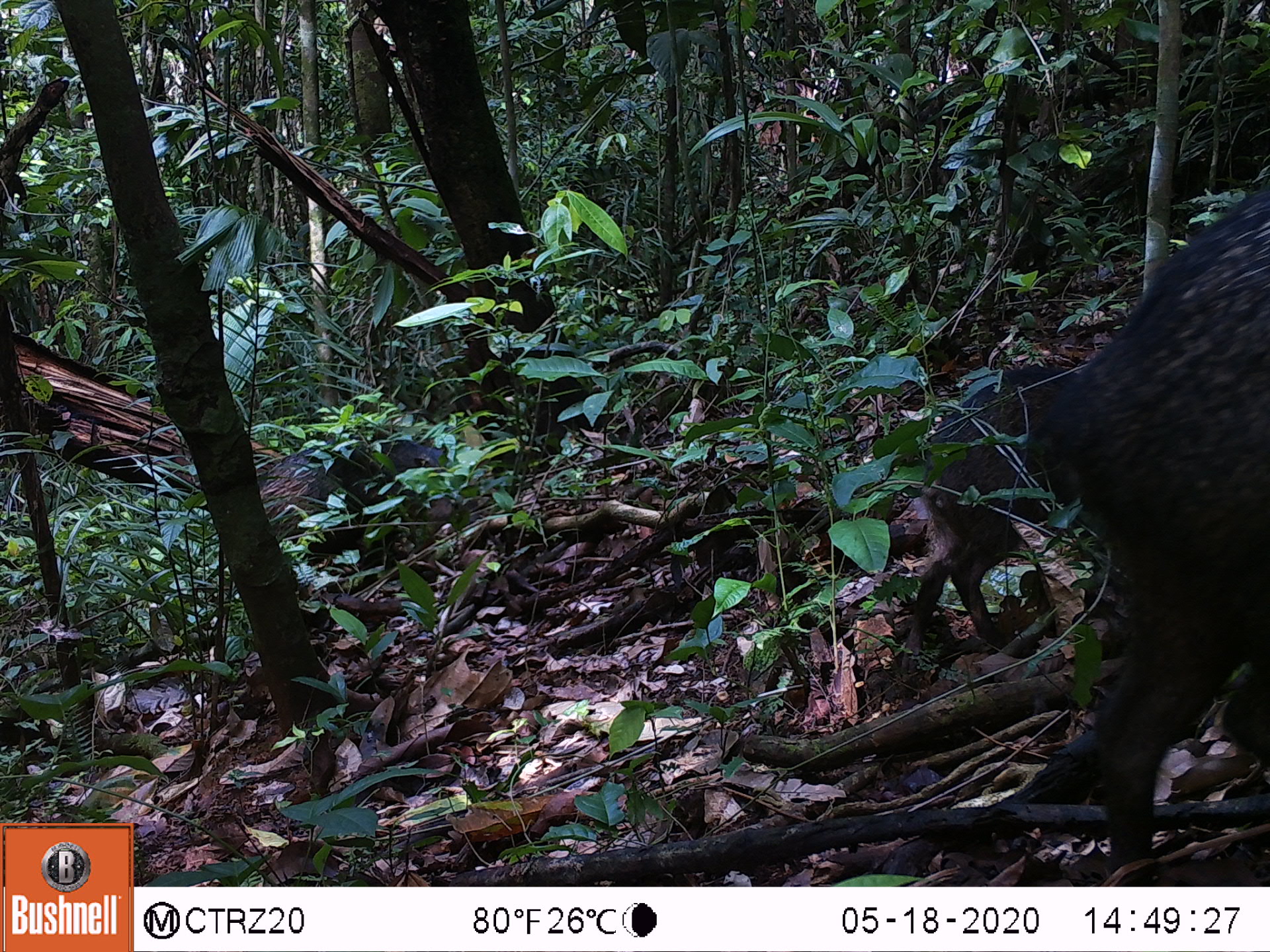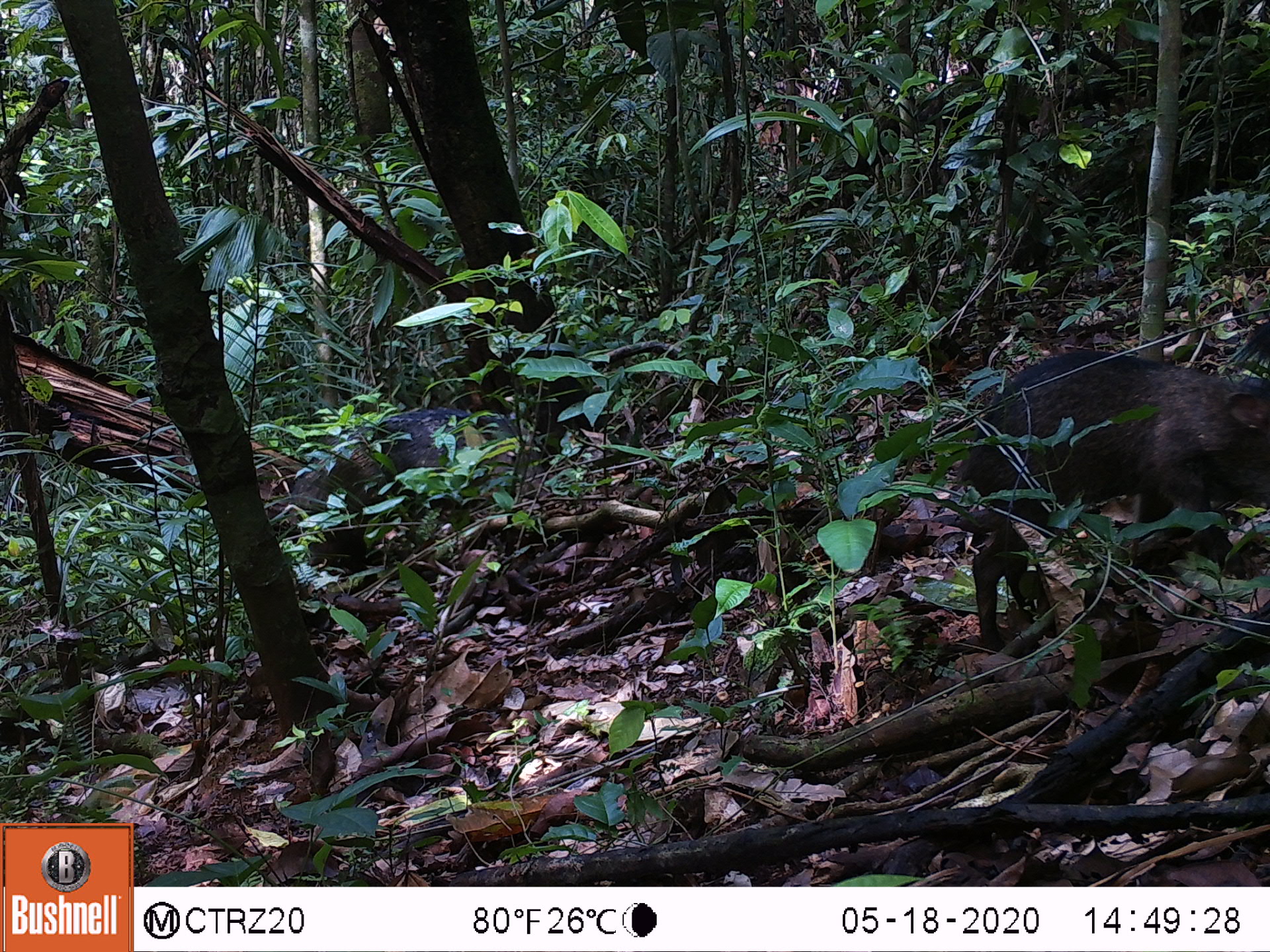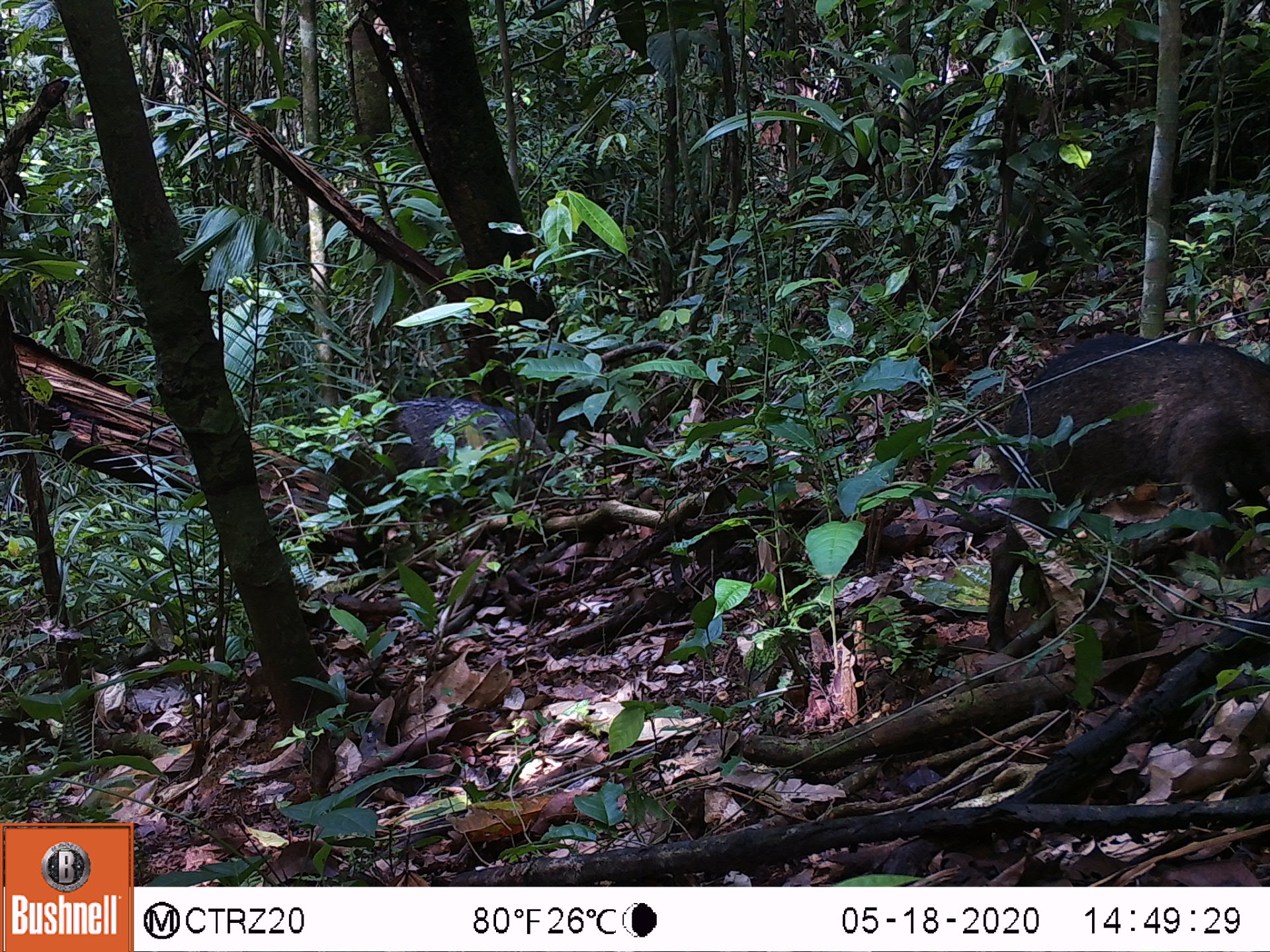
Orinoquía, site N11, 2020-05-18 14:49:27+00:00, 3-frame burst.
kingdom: Animalia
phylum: Chordata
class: Mammalia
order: Artiodactyla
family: Tayassuidae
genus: Pecari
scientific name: Pecari tajacu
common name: collared peccary